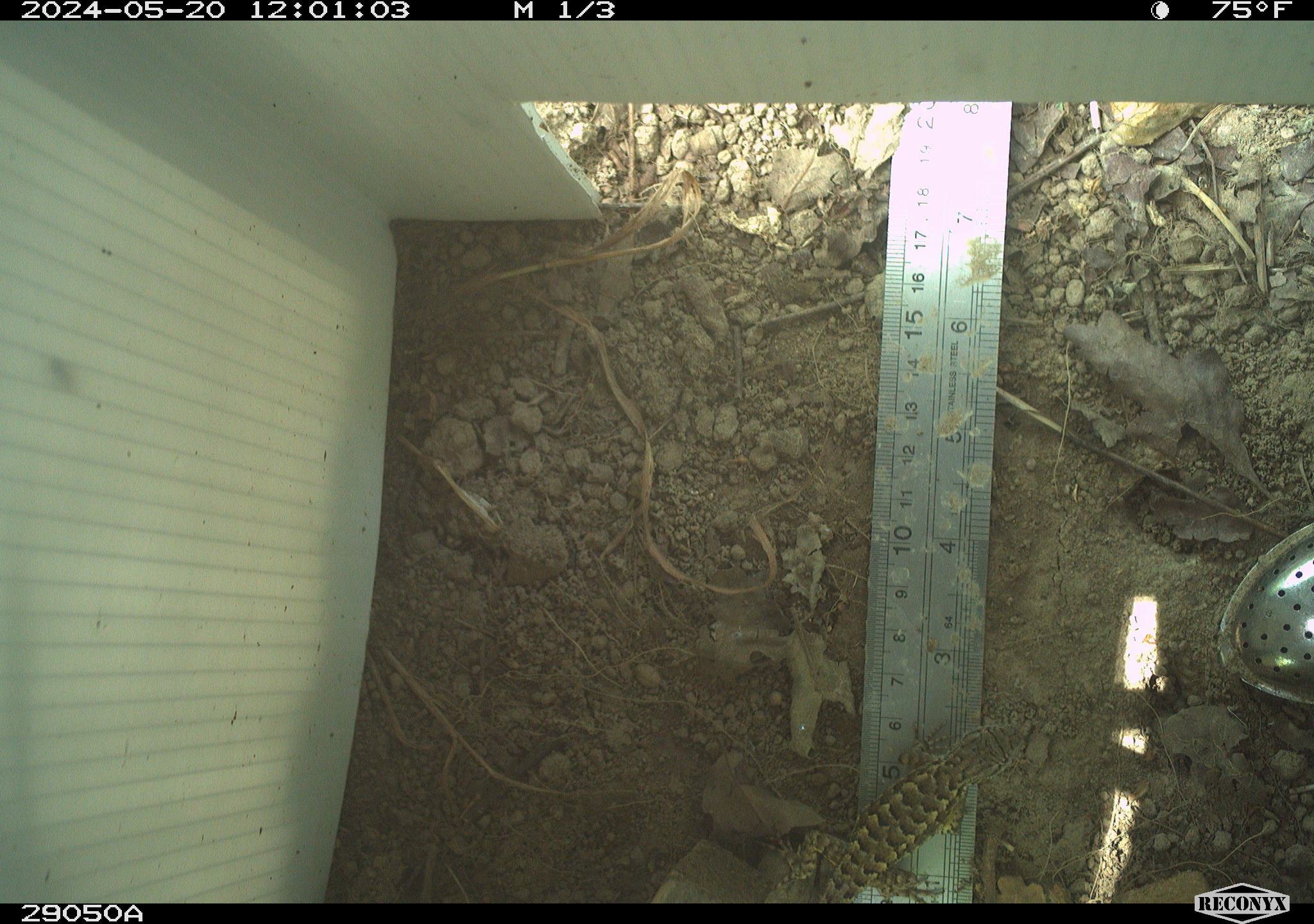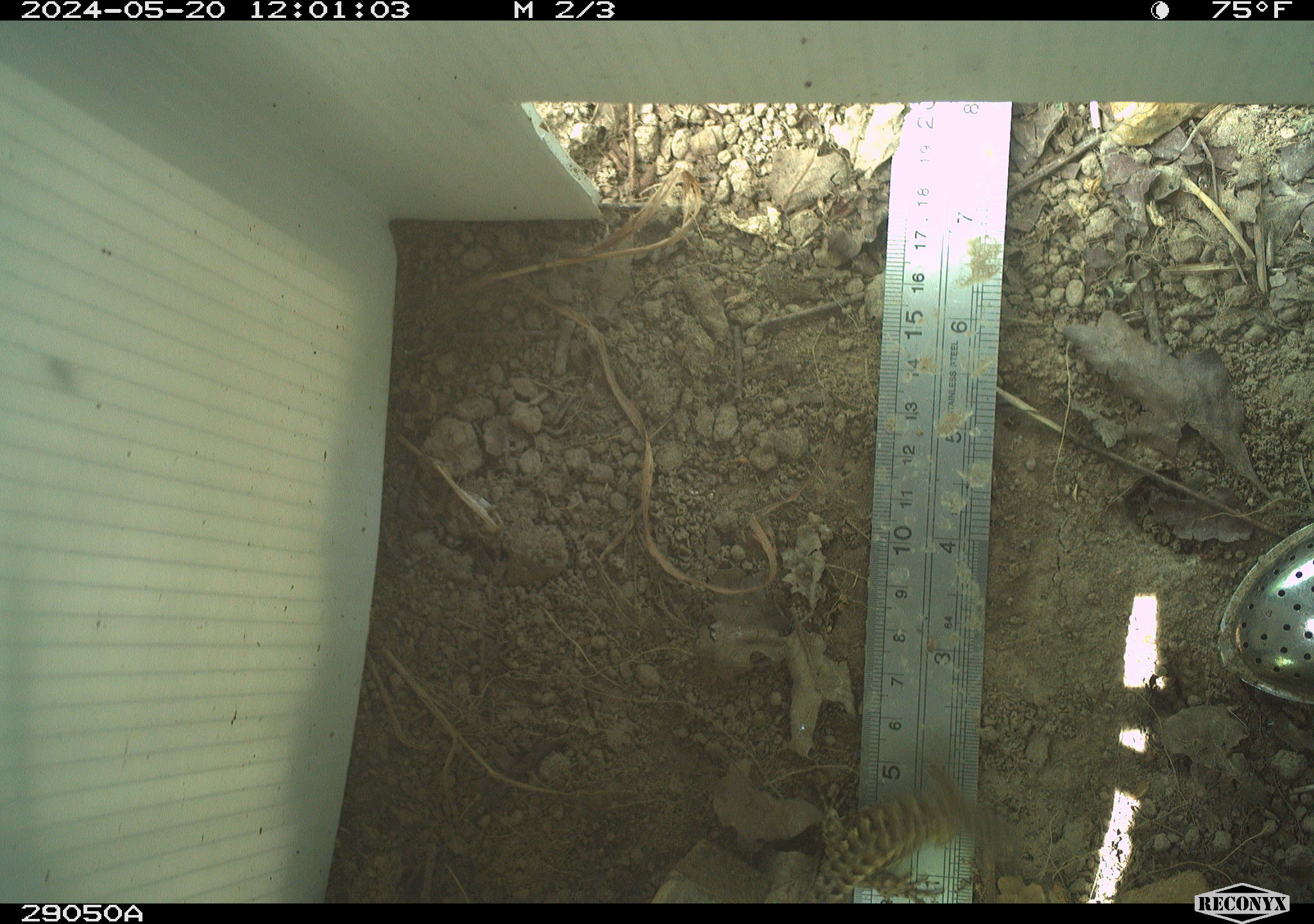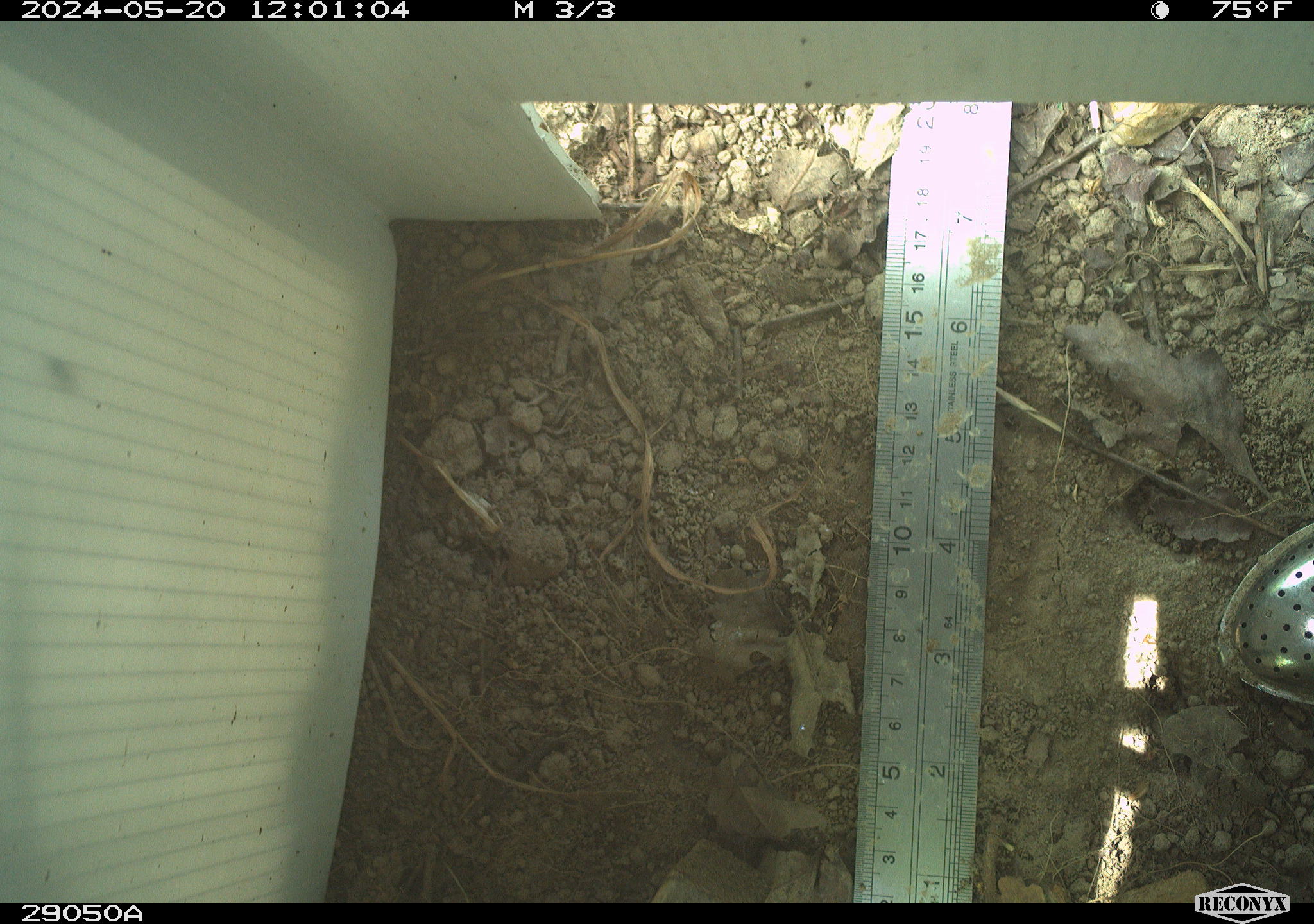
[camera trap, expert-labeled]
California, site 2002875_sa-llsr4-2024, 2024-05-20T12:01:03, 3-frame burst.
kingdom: Animalia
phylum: Chordata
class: Reptilia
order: Squamata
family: Phrynosomatidae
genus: Sceloporus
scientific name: Sceloporus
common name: spiny lizards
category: sceloporus species